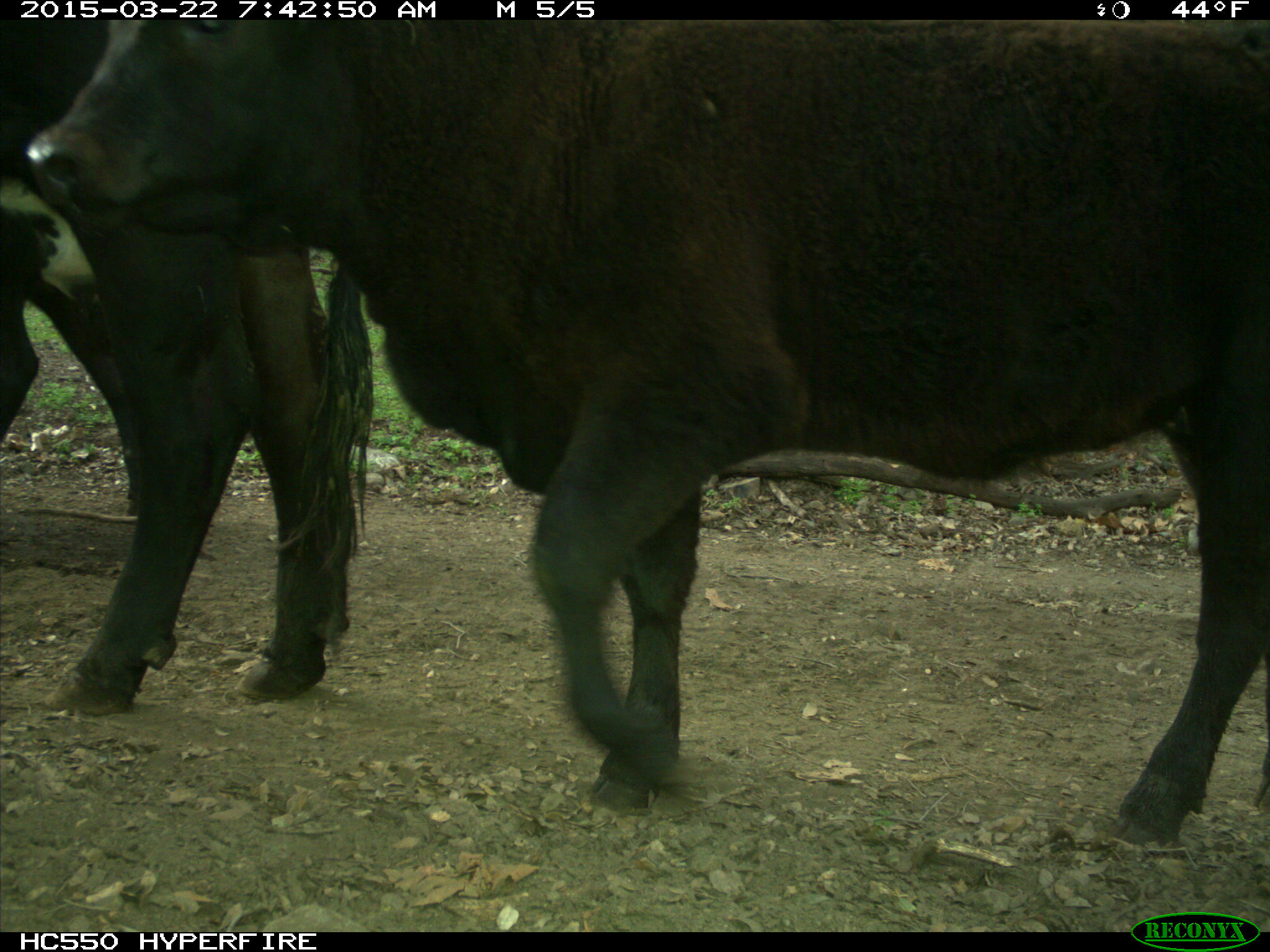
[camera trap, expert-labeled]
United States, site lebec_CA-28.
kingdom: Animalia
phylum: Chordata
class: Mammalia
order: Artiodactyla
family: Bovidae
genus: Bos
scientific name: Bos taurus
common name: domestic cow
Bos taurus (domestic cow).